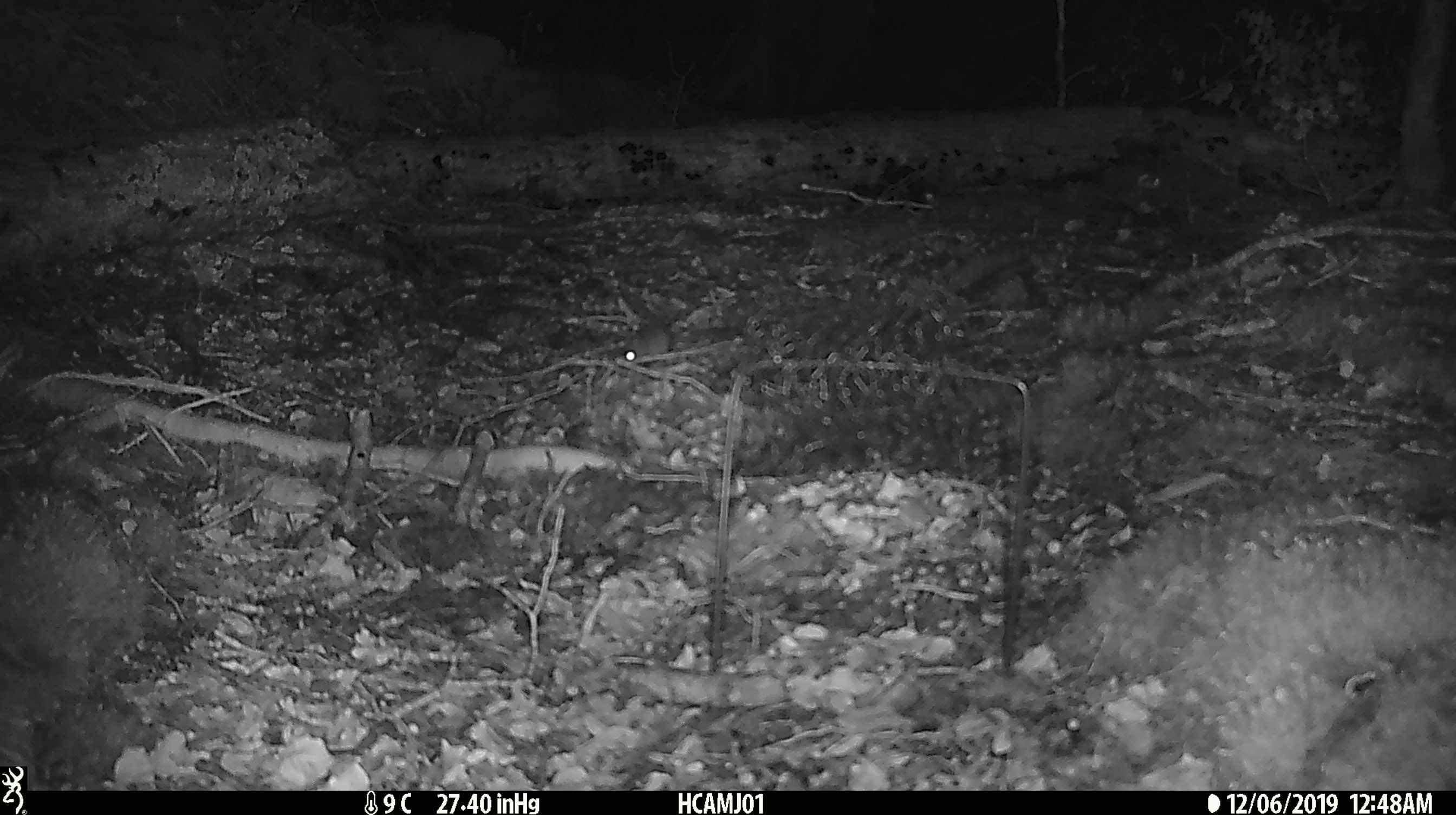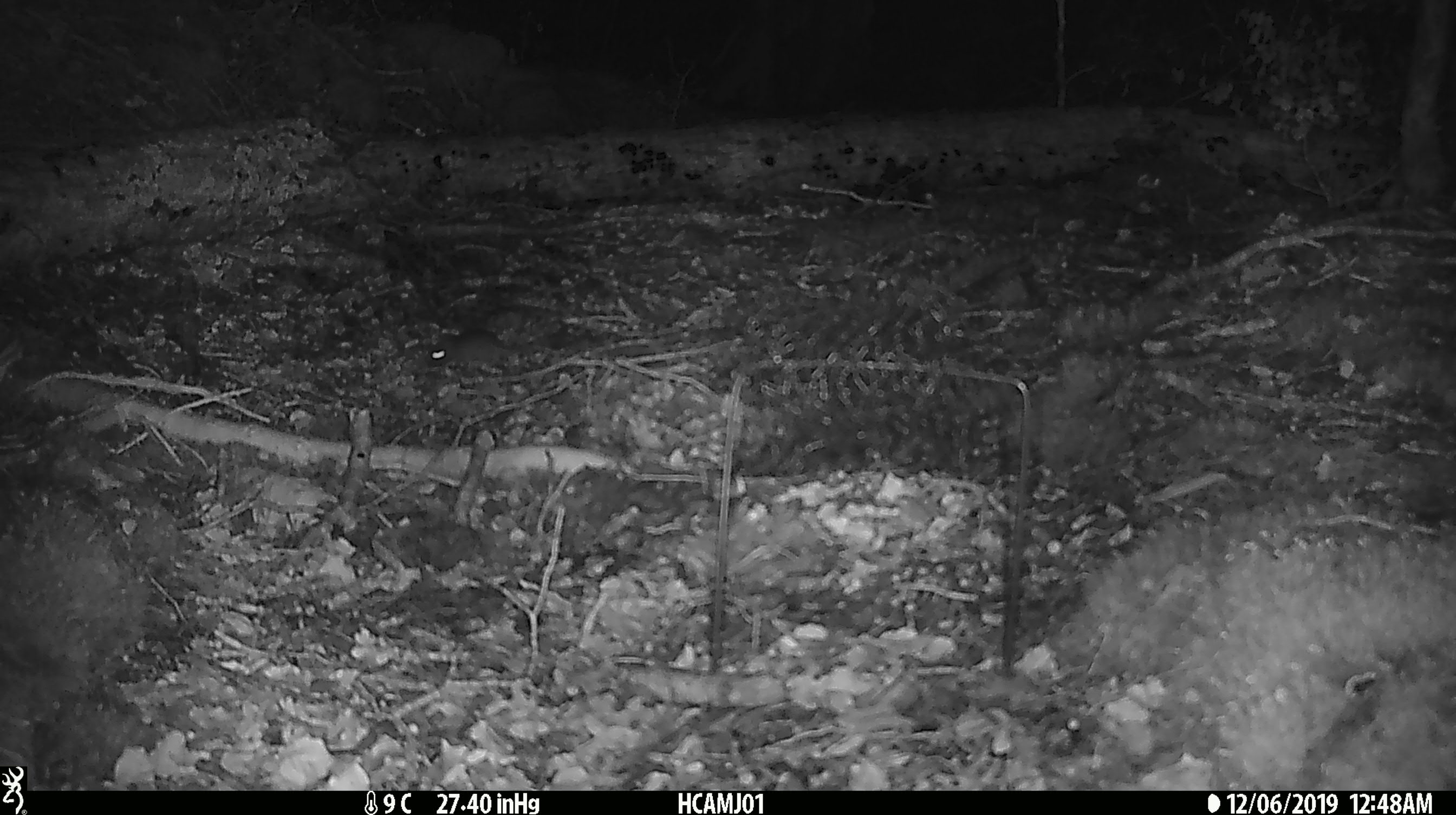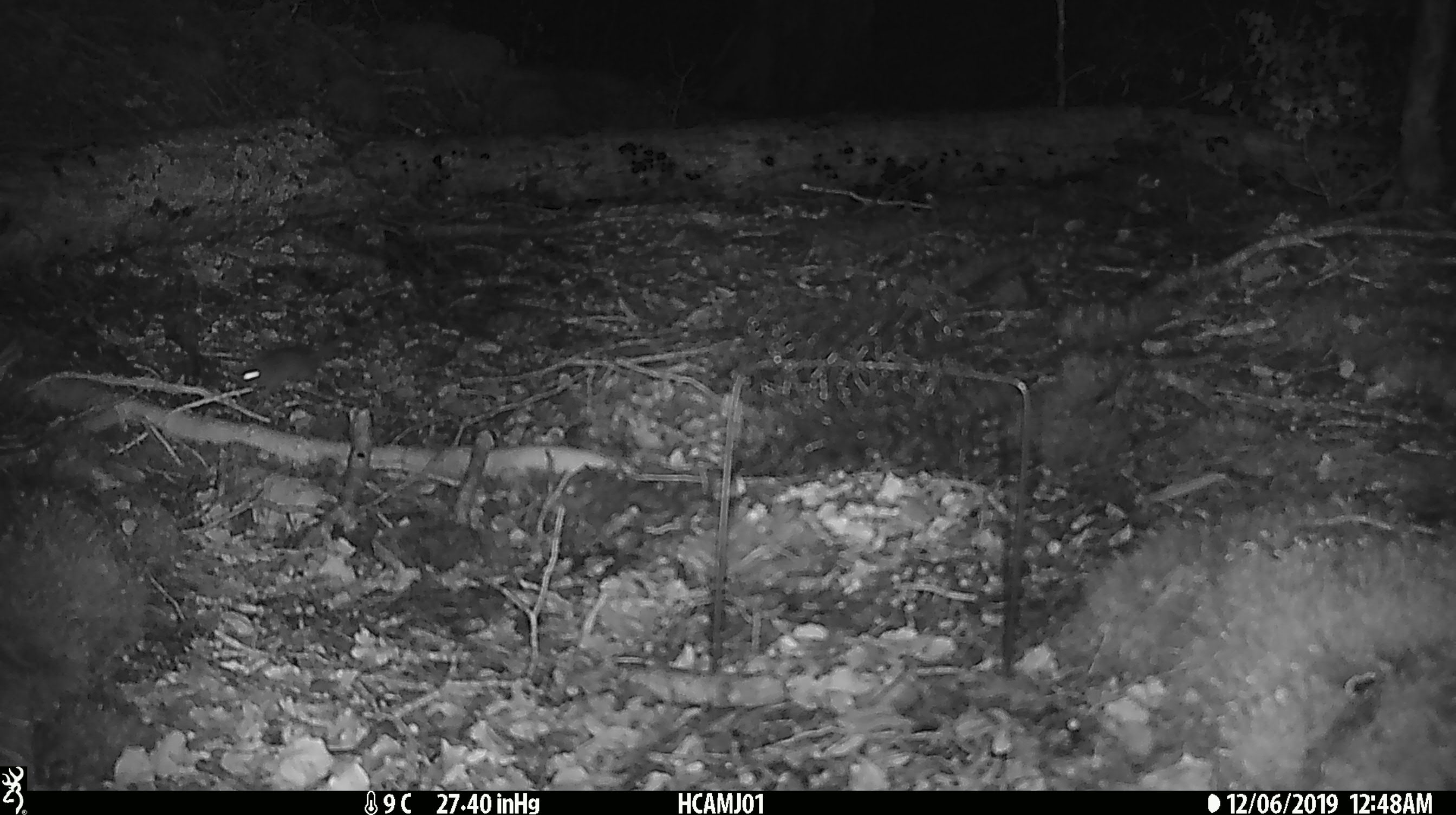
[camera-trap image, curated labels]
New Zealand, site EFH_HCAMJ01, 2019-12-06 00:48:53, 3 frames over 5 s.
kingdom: Animalia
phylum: Chordata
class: Mammalia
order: Rodentia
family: Muridae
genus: Mus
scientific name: Mus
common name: mouse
Mouse (Mus).